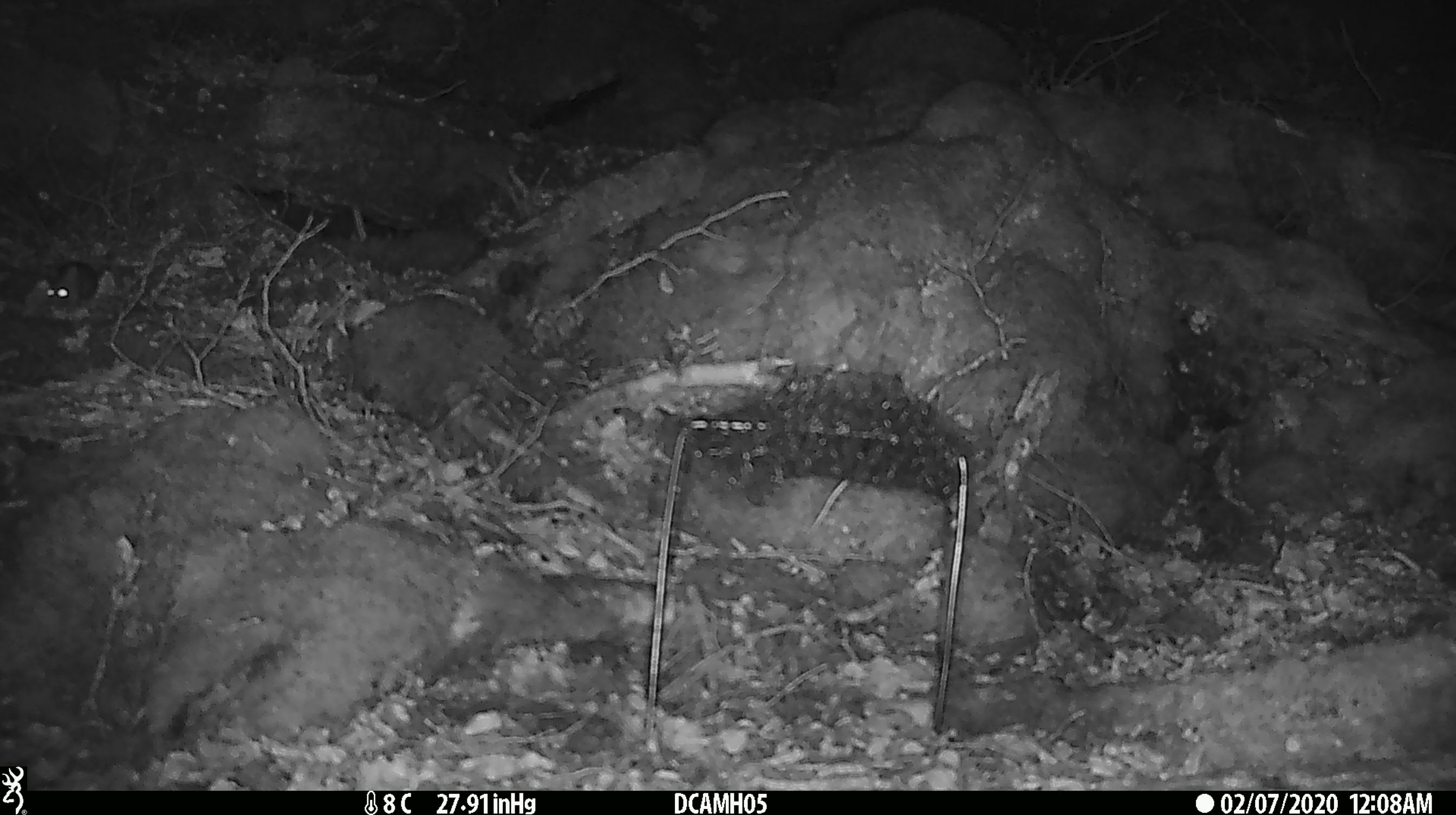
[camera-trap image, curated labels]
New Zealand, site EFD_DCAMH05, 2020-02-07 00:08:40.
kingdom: Animalia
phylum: Chordata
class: Mammalia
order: Rodentia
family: Muridae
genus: Mus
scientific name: Mus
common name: mouse